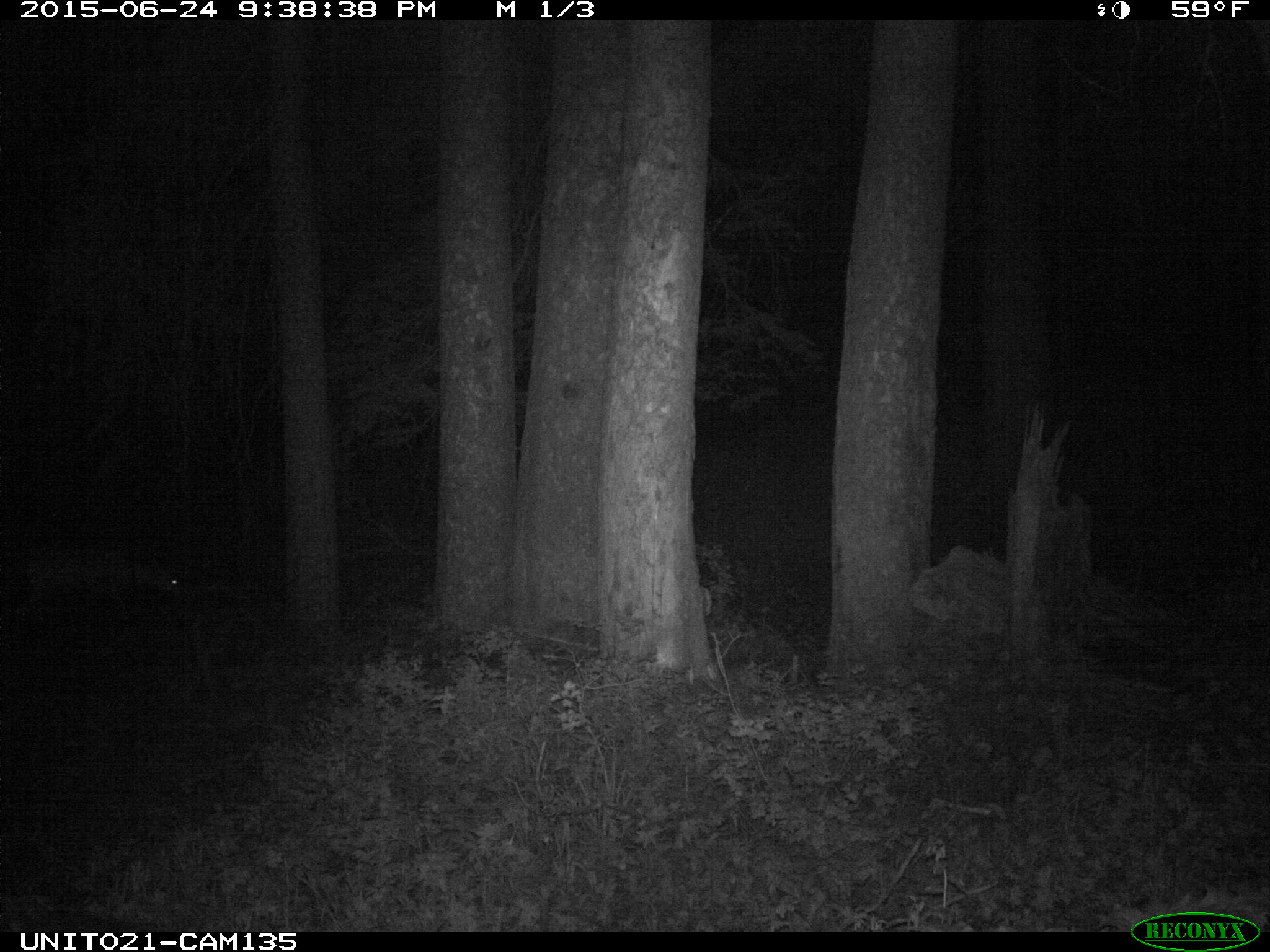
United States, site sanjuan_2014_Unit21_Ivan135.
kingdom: Animalia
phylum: Chordata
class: Mammalia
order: Artiodactyla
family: Cervidae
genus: Odocoileus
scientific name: Odocoileus hemionus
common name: mule deer